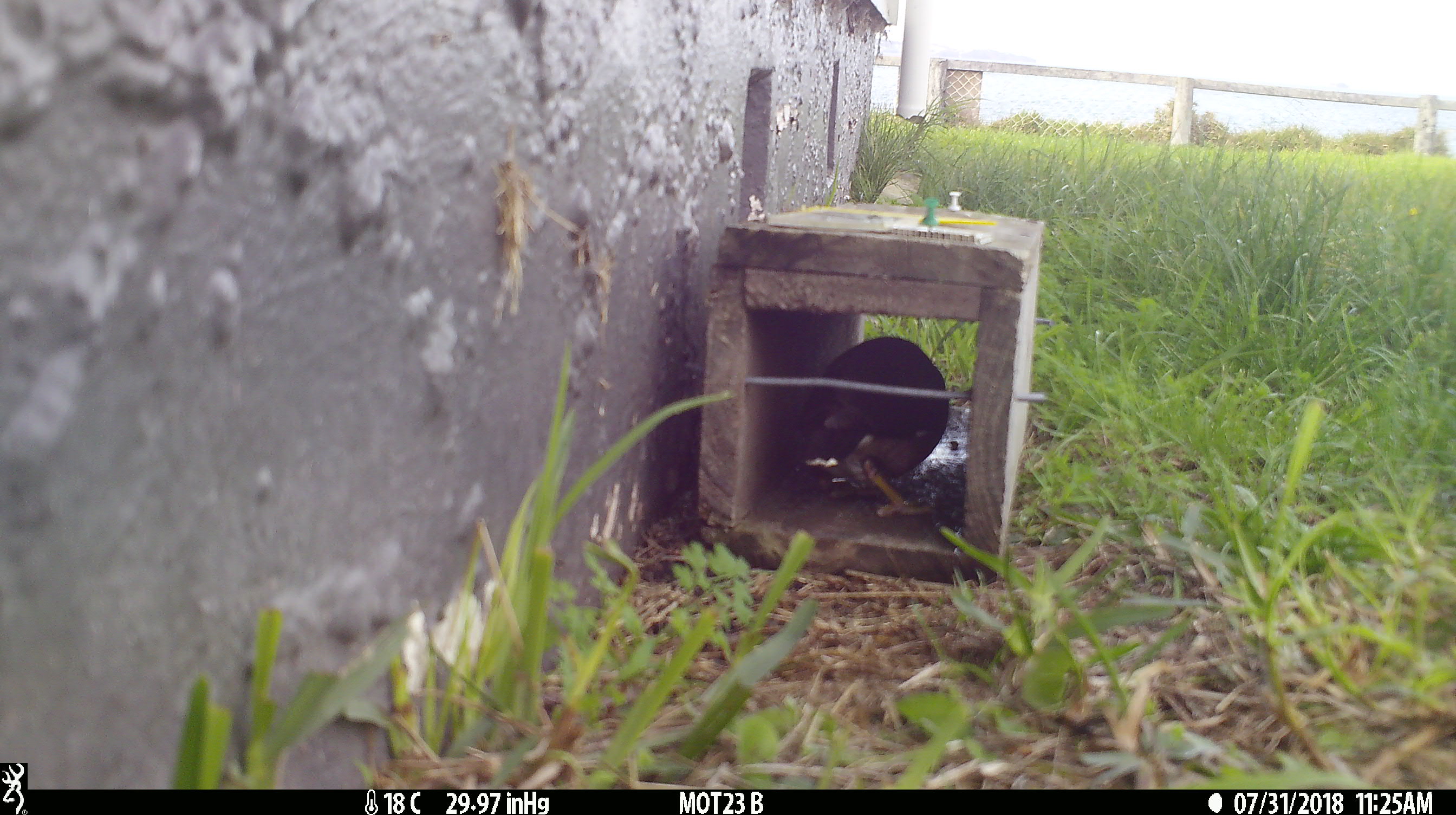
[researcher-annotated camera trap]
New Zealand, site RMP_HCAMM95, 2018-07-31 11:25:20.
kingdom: Animalia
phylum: Chordata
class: Aves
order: Passeriformes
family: Sturnidae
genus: Acridotheres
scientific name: Acridotheres tristis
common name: common myna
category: myna